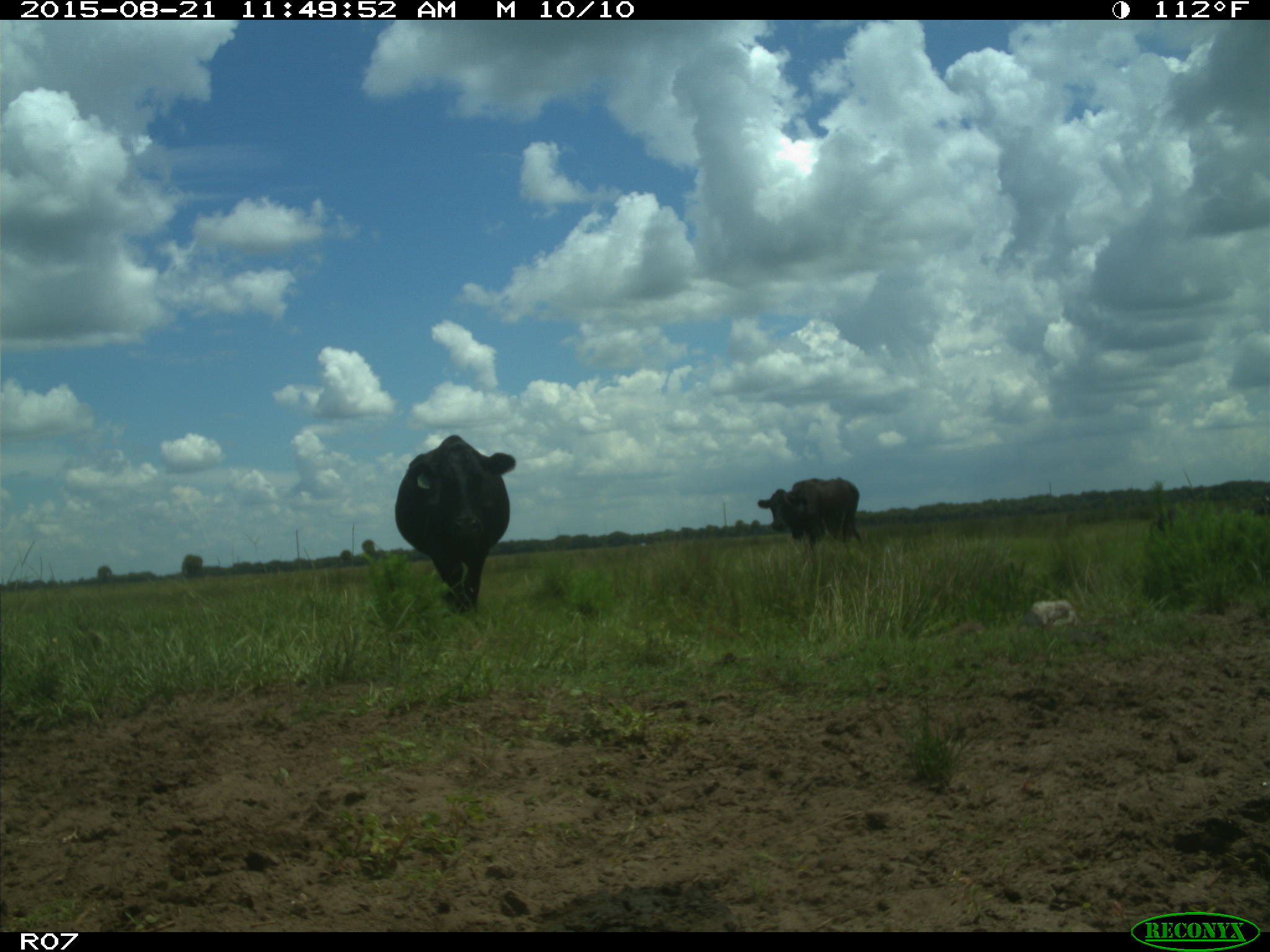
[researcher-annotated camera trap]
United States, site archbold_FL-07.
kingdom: Animalia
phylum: Chordata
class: Mammalia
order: Artiodactyla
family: Bovidae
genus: Bos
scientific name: Bos taurus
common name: domestic cow